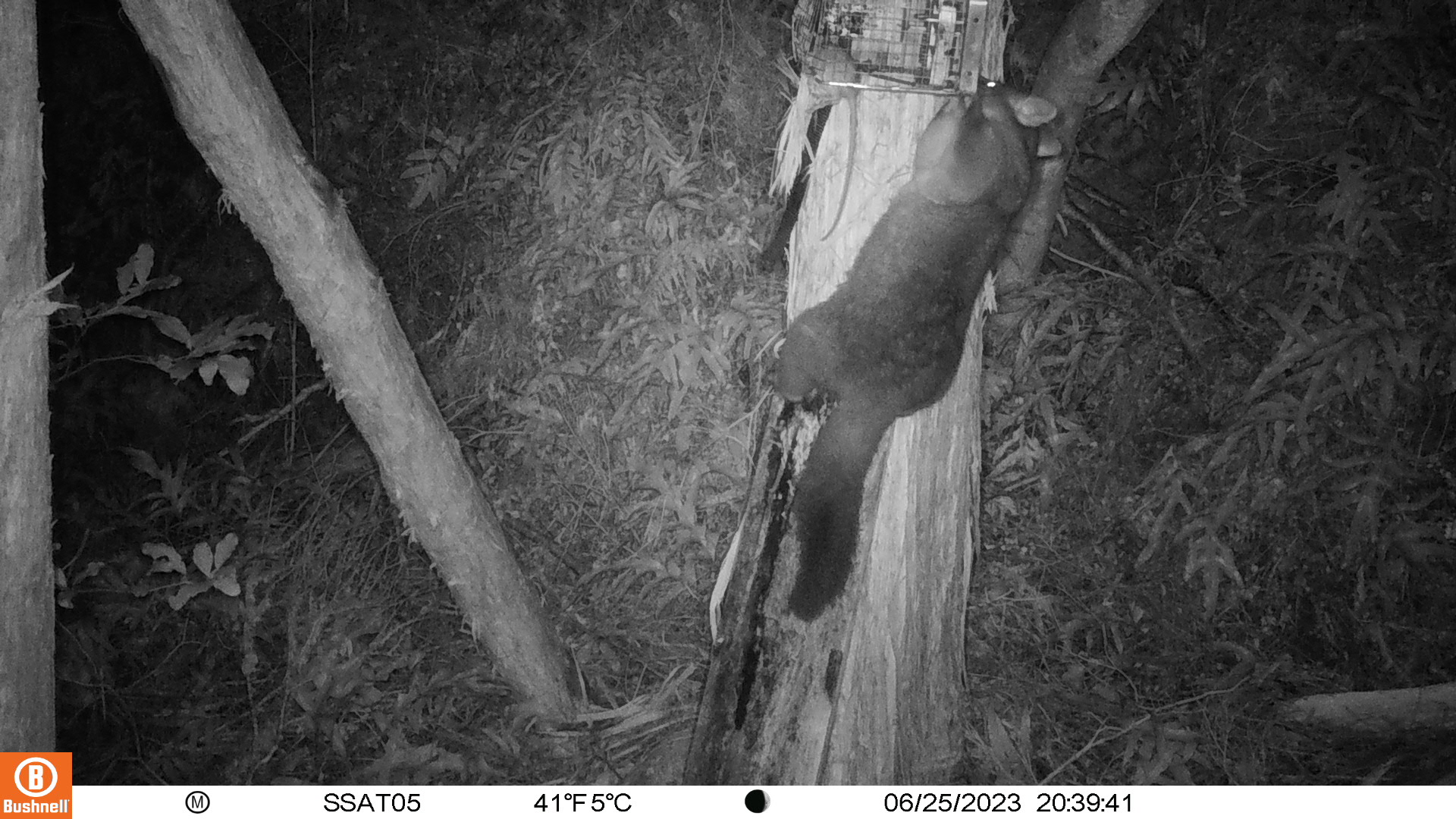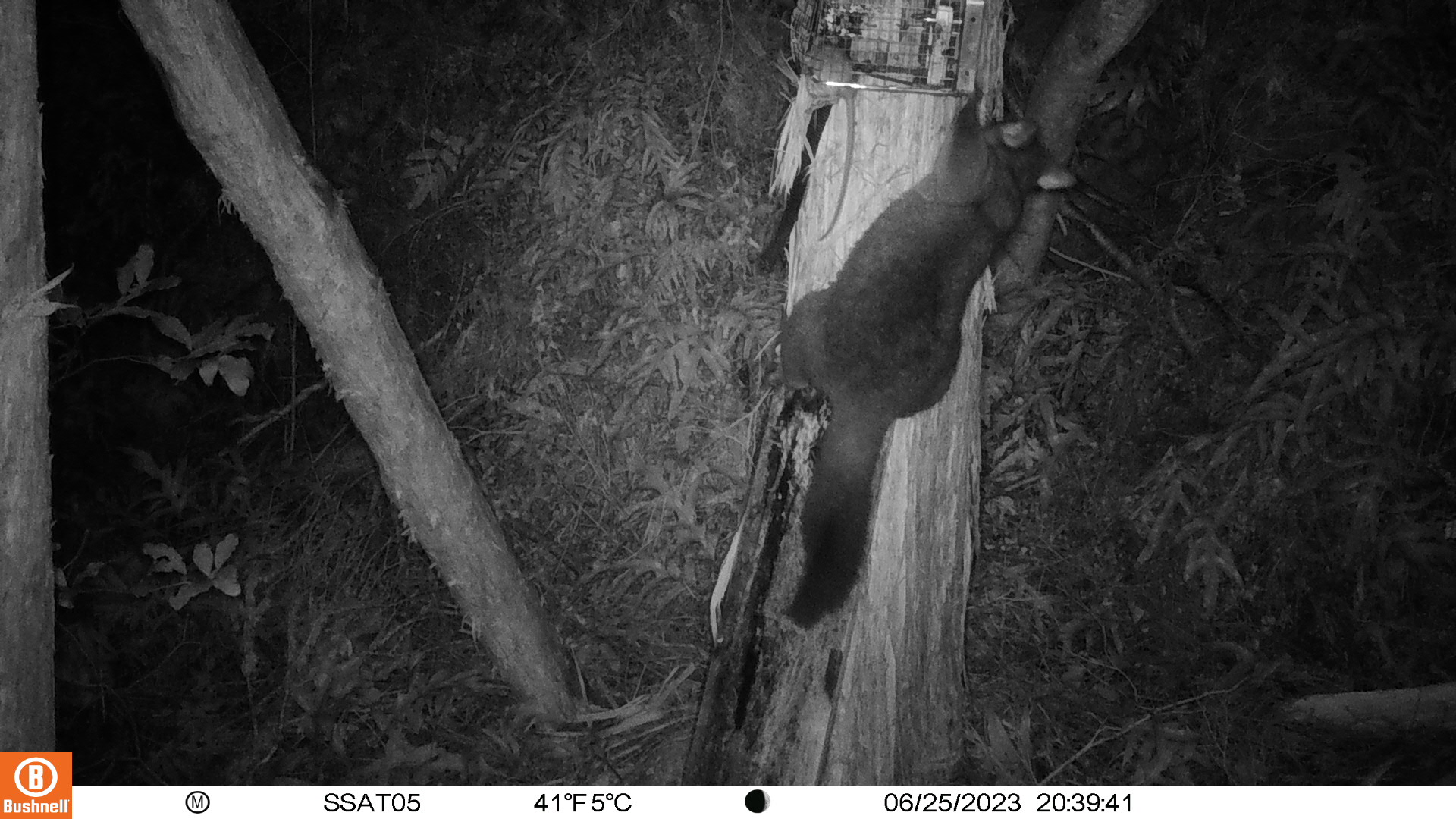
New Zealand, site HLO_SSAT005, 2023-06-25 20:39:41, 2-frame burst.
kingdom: Animalia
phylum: Chordata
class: Mammalia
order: Diprotodontia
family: Phalangeridae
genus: Trichosurus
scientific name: Trichosurus vulpecula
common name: common brushtail possum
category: possum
Possum (common brushtail possum) (Trichosurus vulpecula).